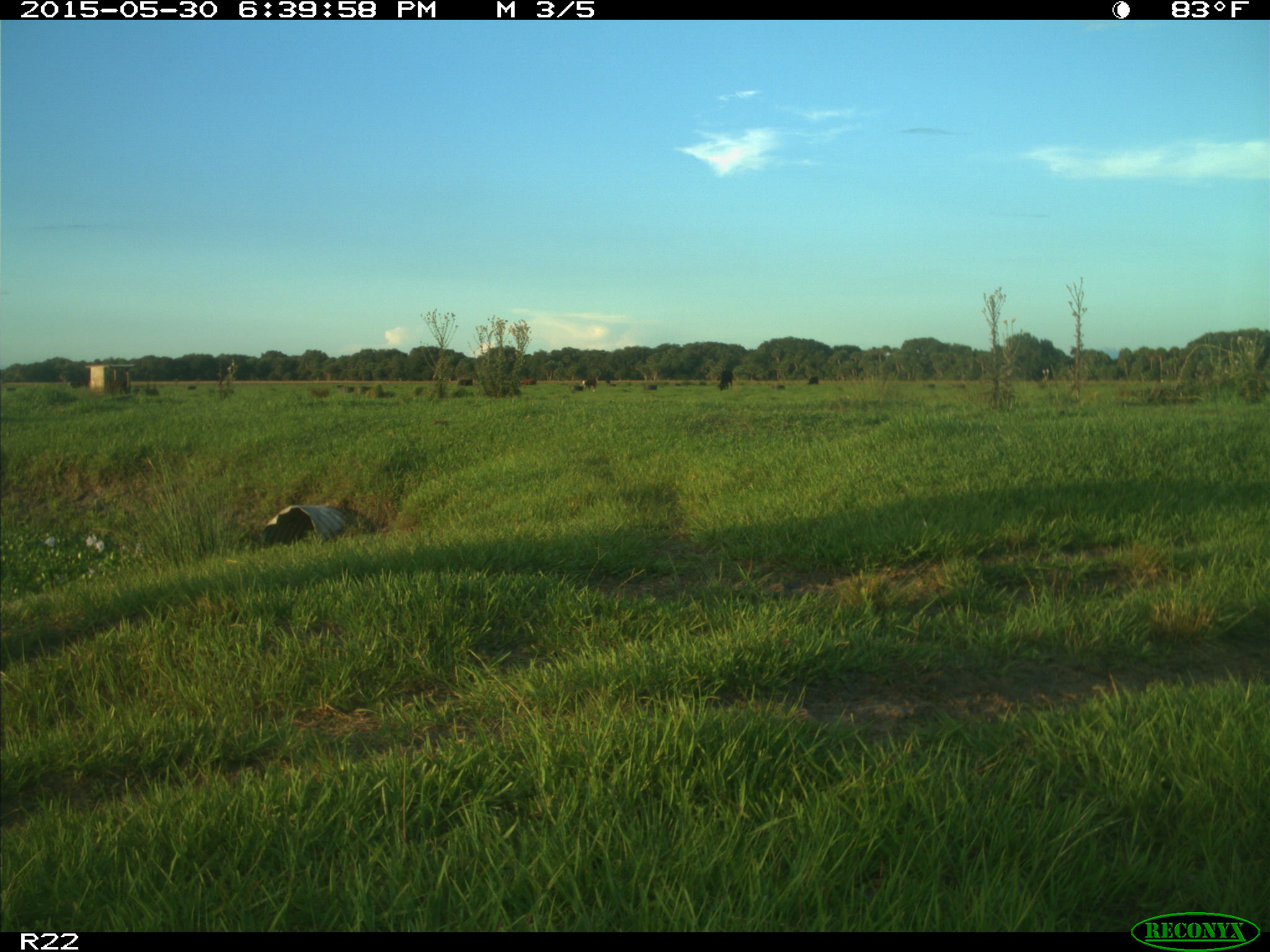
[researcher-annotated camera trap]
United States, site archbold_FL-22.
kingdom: Animalia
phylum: Chordata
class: Mammalia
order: Artiodactyla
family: Bovidae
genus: Bos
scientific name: Bos taurus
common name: domestic cow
Bos taurus (domestic cow).